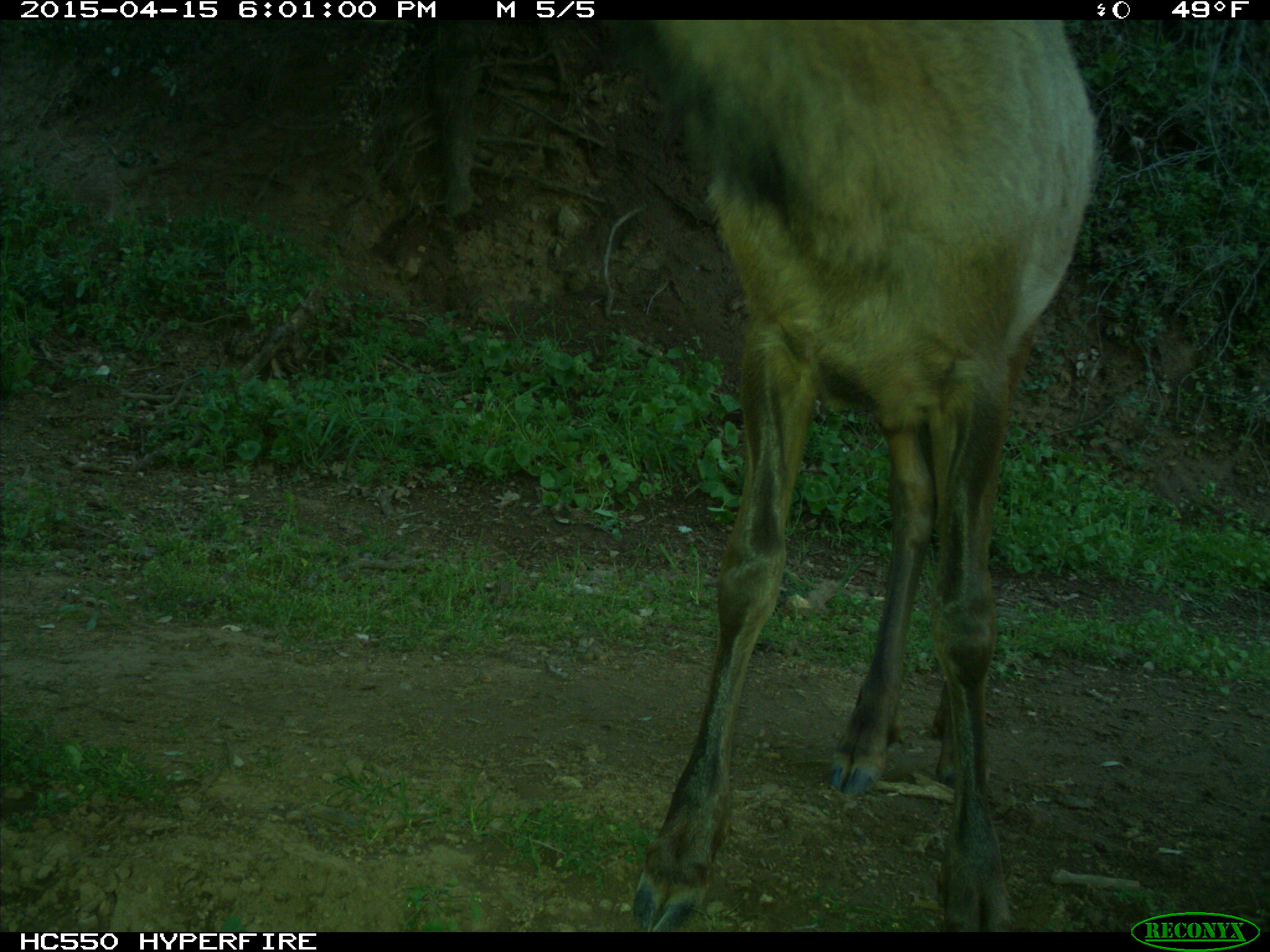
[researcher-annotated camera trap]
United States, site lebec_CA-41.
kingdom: Animalia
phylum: Chordata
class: Mammalia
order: Artiodactyla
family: Cervidae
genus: Cervus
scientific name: Cervus canadensis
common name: elk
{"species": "Cervus canadensis (elk)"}